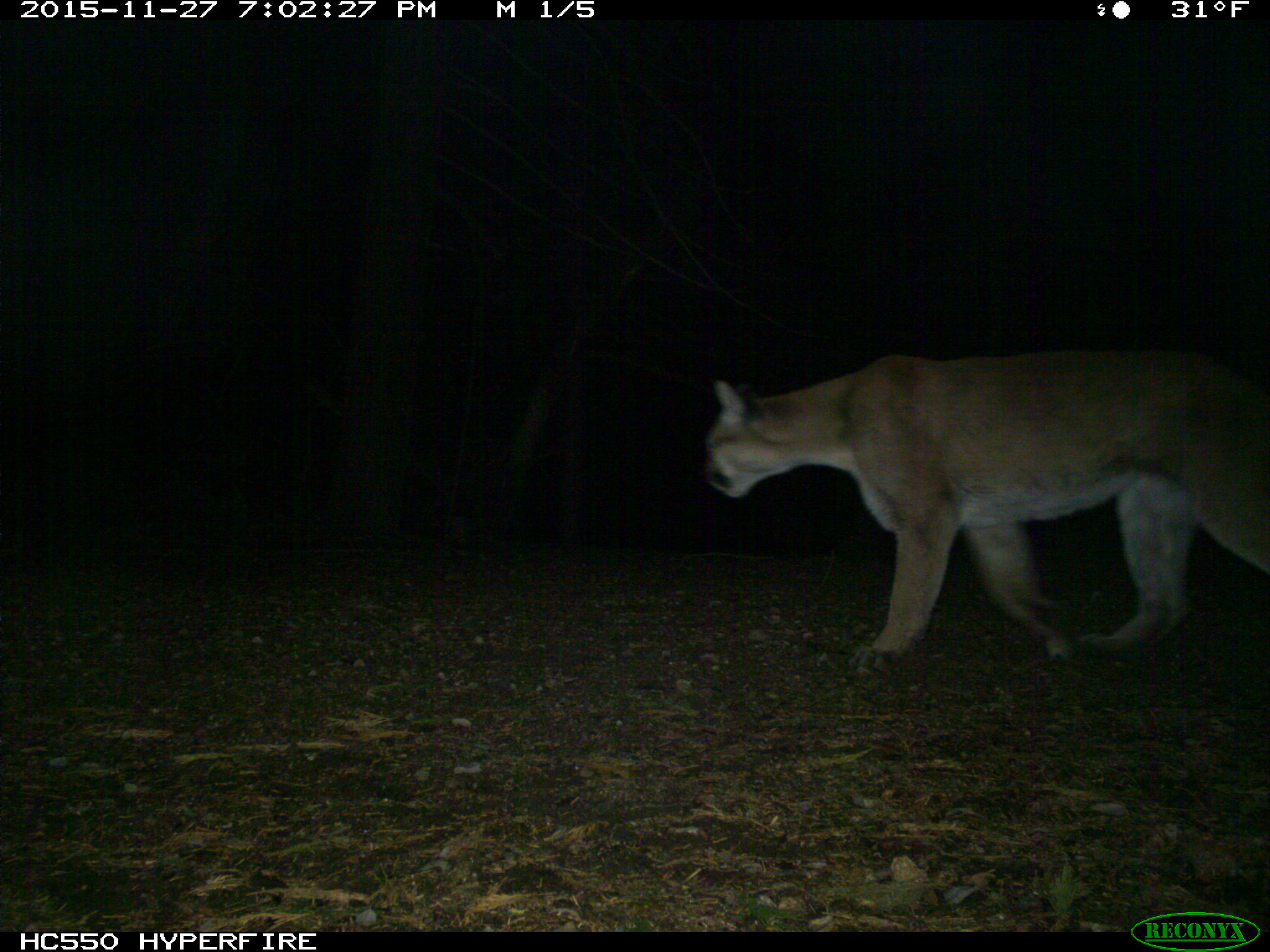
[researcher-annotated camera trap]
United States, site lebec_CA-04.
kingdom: Animalia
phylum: Chordata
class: Mammalia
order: Carnivora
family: Felidae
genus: Puma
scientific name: Puma concolor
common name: mountain lion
Puma concolor (mountain lion).